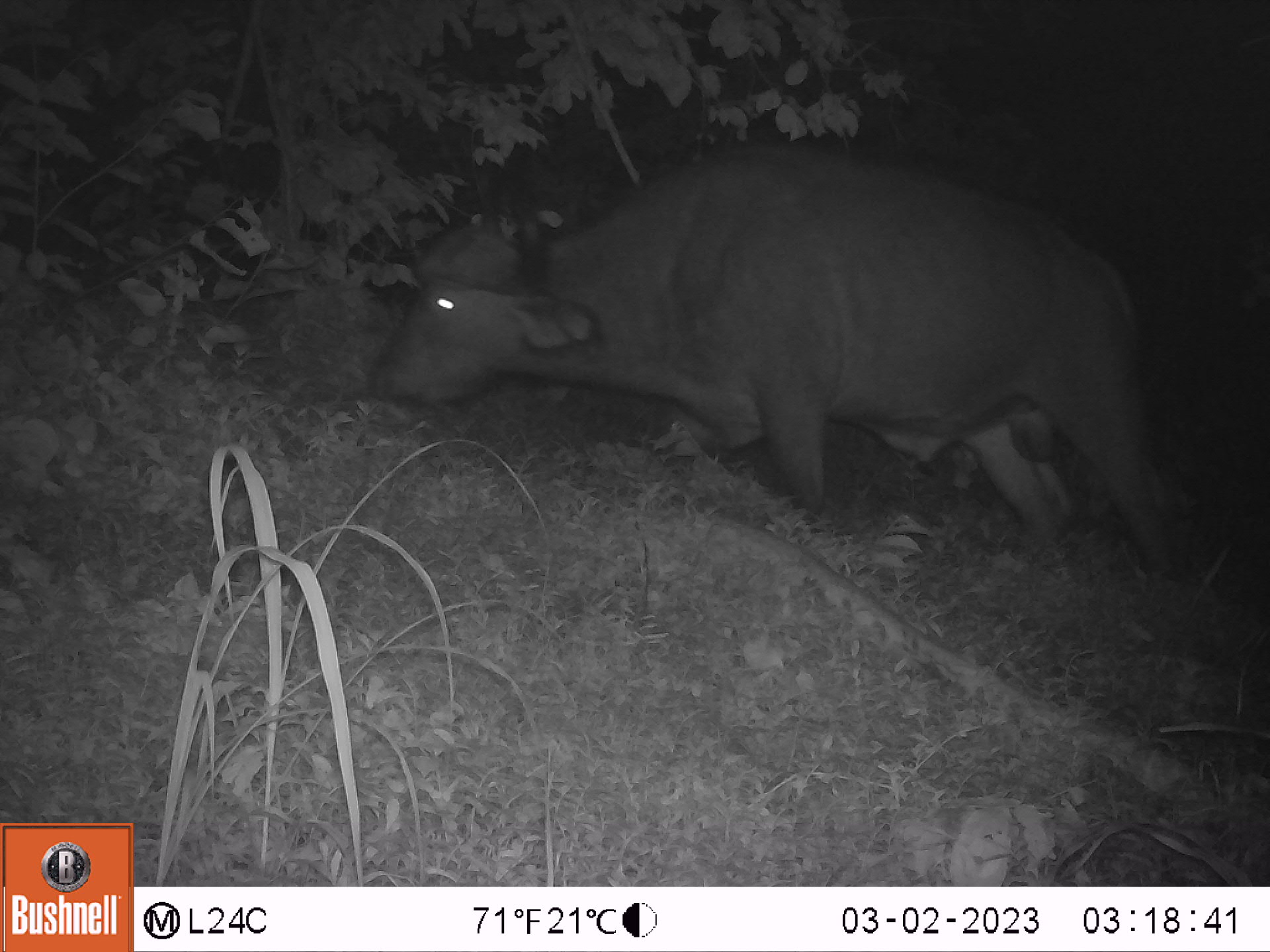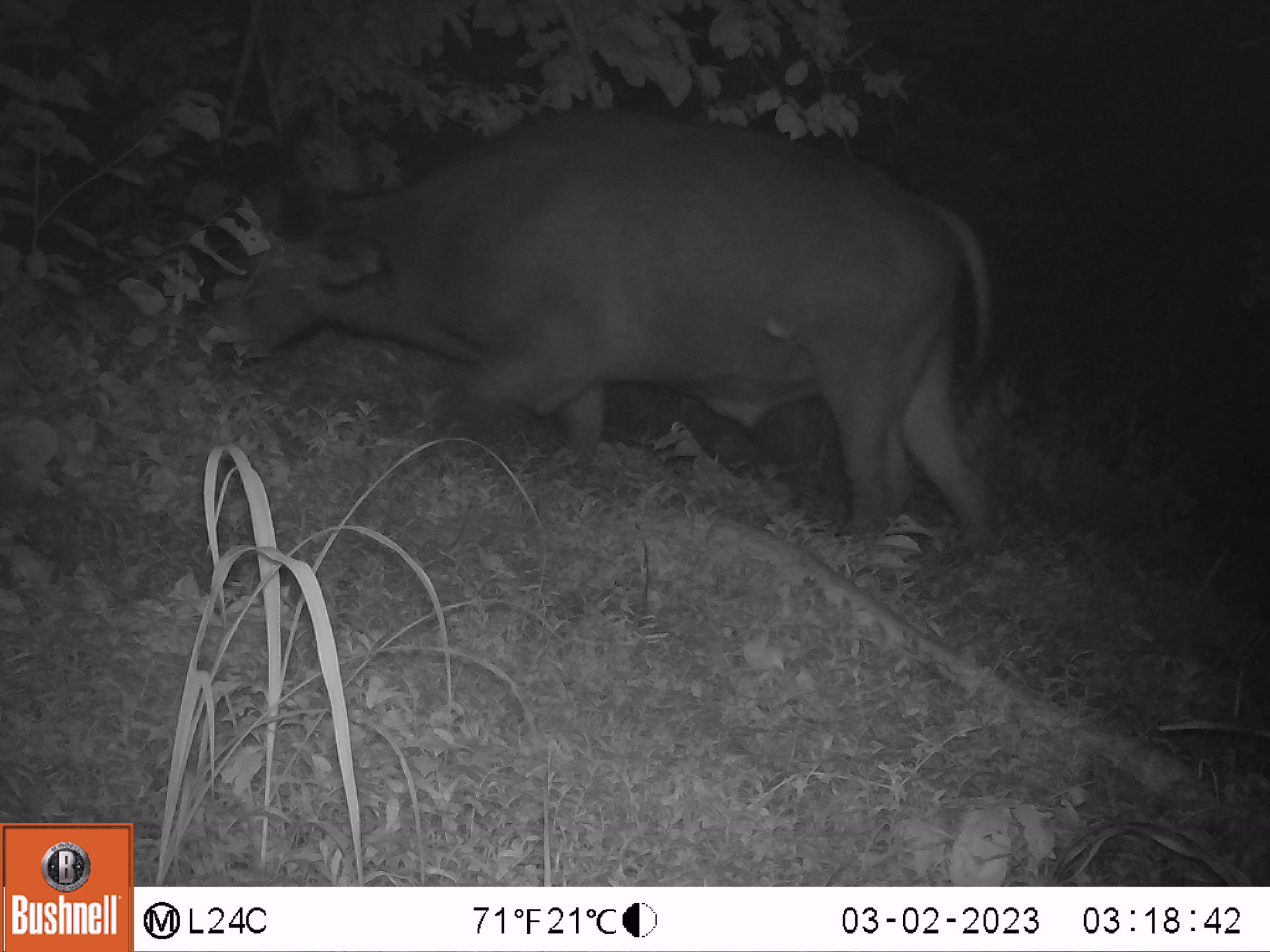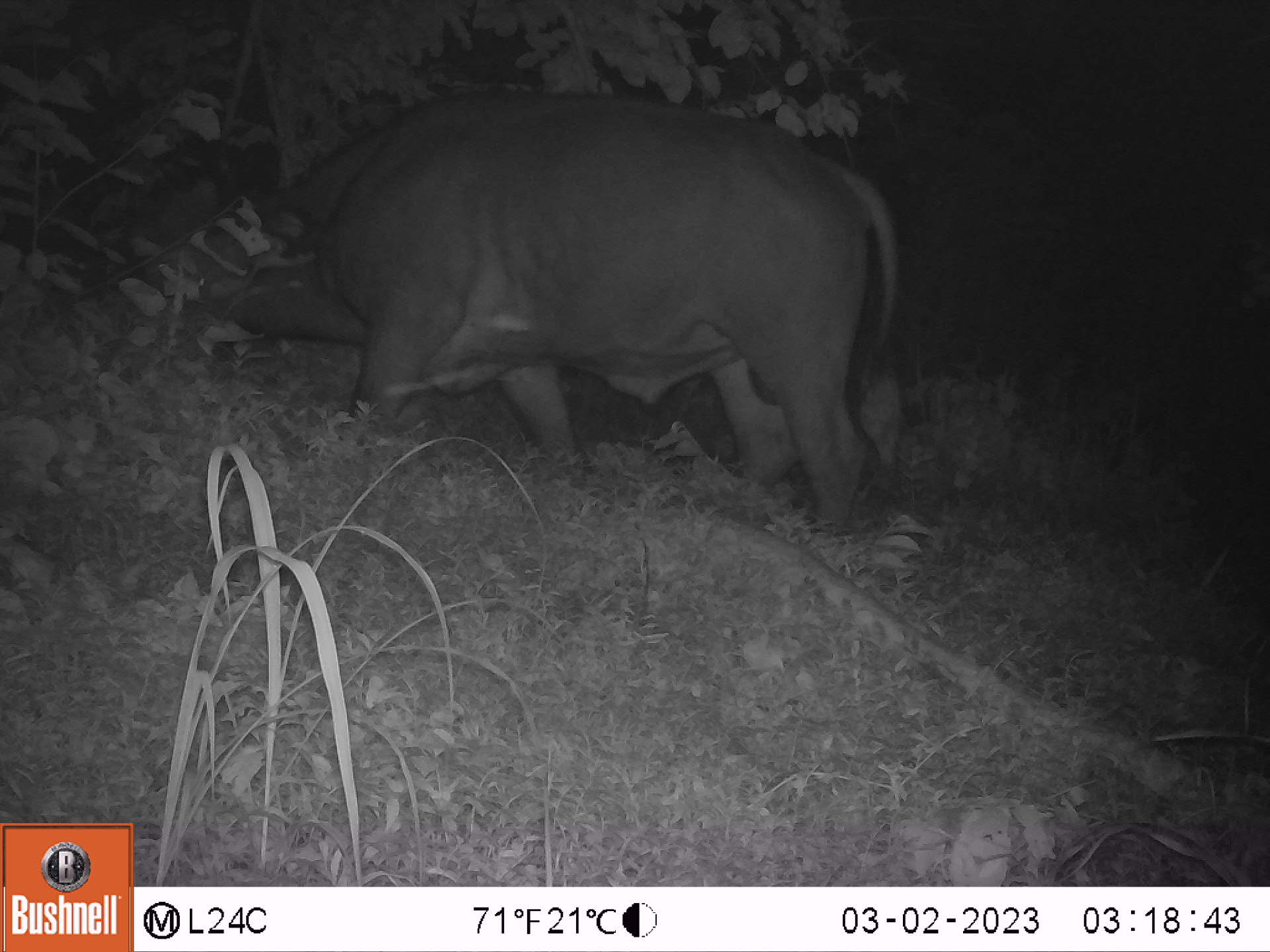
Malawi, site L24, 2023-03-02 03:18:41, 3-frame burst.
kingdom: Animalia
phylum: Chordata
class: Mammalia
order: Artiodactyla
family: Bovidae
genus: Syncerus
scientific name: Syncerus caffer caffer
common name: cape buffalo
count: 1